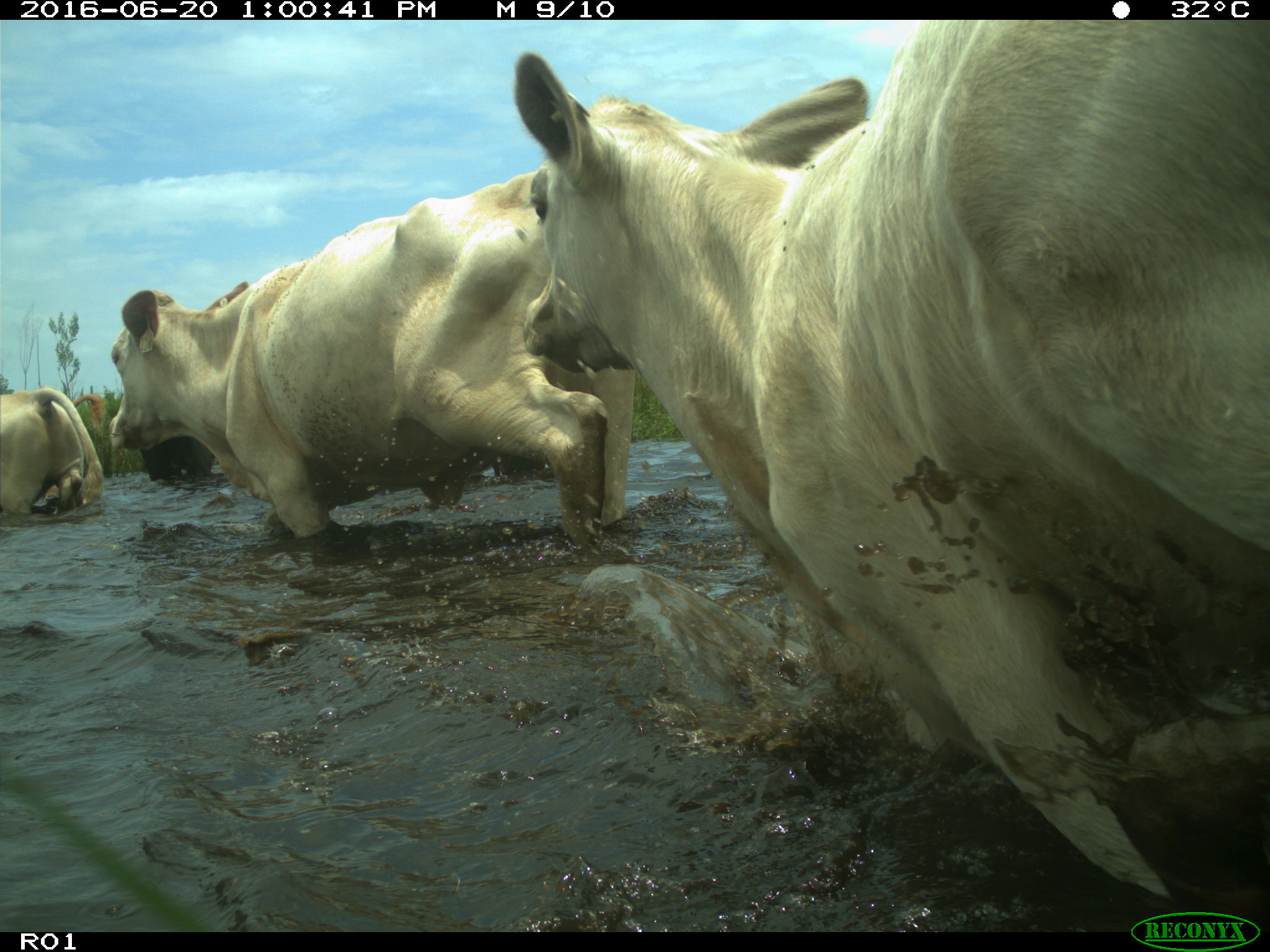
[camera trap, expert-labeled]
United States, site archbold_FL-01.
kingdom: Animalia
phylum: Chordata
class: Mammalia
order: Artiodactyla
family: Bovidae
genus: Bos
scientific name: Bos taurus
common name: domestic cow